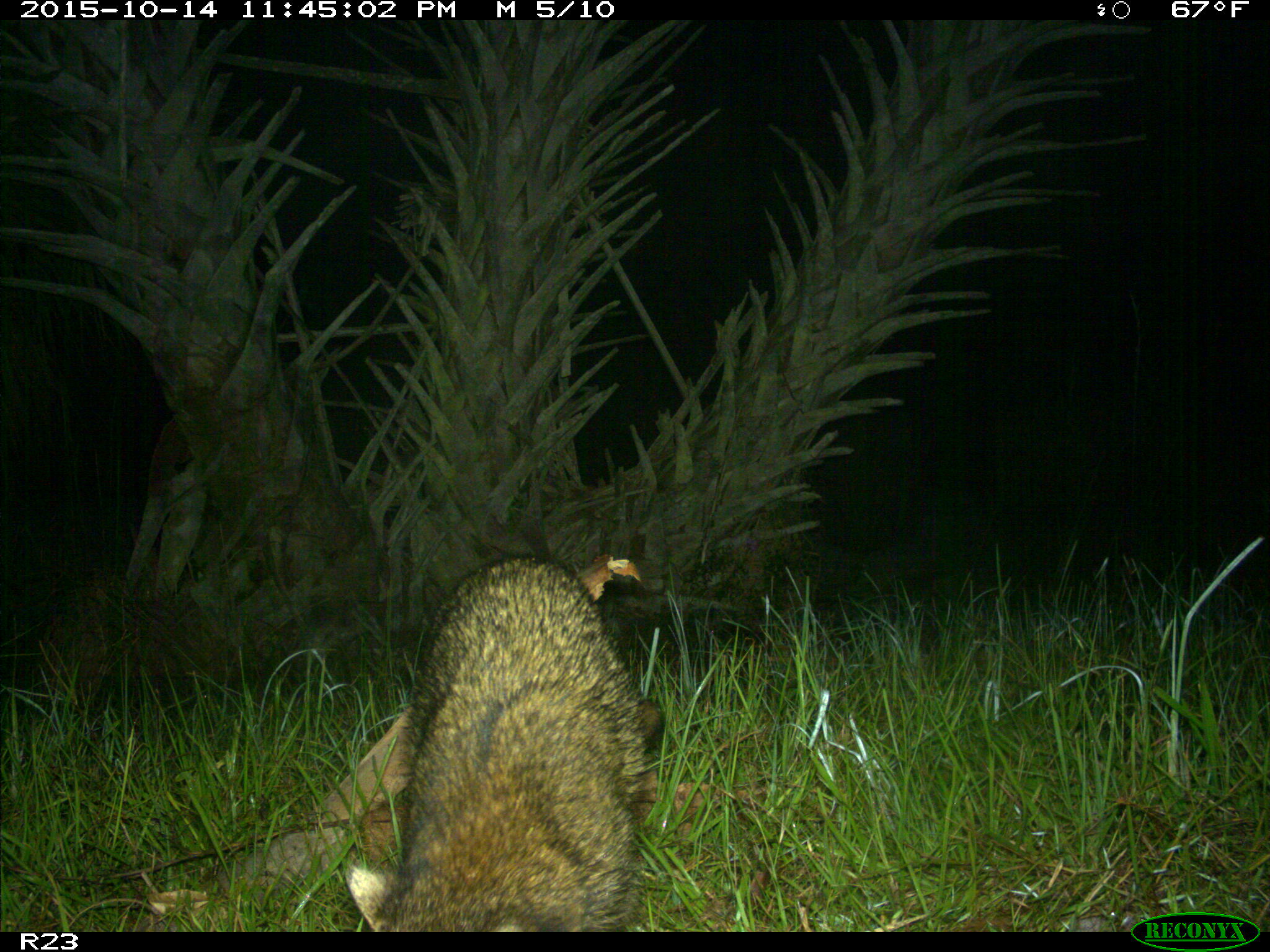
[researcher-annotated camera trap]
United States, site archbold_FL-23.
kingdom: Animalia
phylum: Chordata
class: Mammalia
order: Carnivora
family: Procyonidae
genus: Procyon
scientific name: Procyon lotor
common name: common raccoon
Procyon lotor (common raccoon).